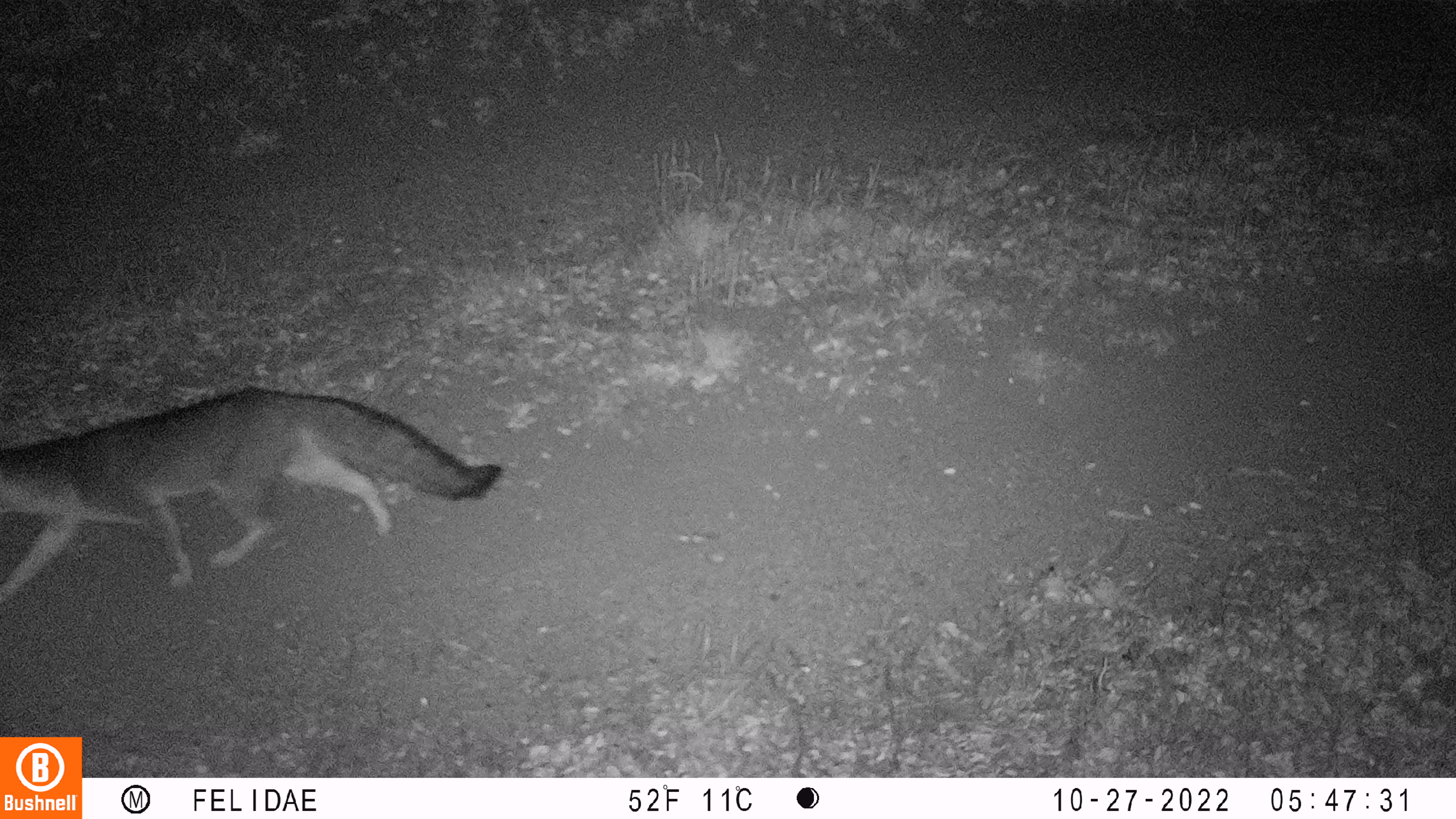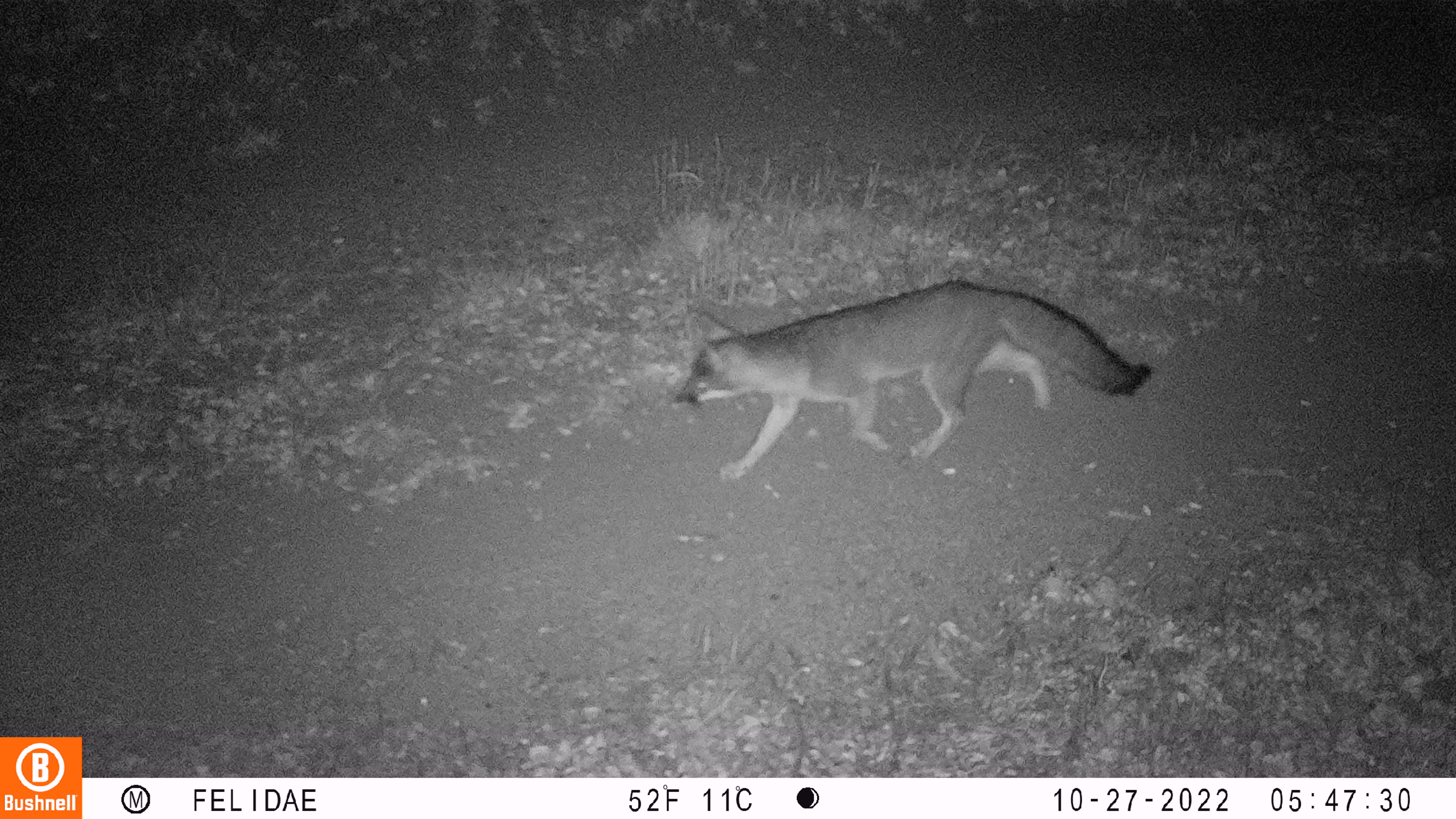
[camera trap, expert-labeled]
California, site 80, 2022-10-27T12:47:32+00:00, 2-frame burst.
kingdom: Animalia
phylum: Chordata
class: Mammalia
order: Carnivora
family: Canidae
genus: Urocyon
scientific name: Urocyon cinereoargenteus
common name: gray fox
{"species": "gray fox (Urocyon cinereoargenteus)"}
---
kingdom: Animalia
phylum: Chordata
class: Mammalia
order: Artiodactyla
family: Cervidae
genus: Odocoileus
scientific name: Odocoileus hemionus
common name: mule deer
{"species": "mule deer (Odocoileus hemionus)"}